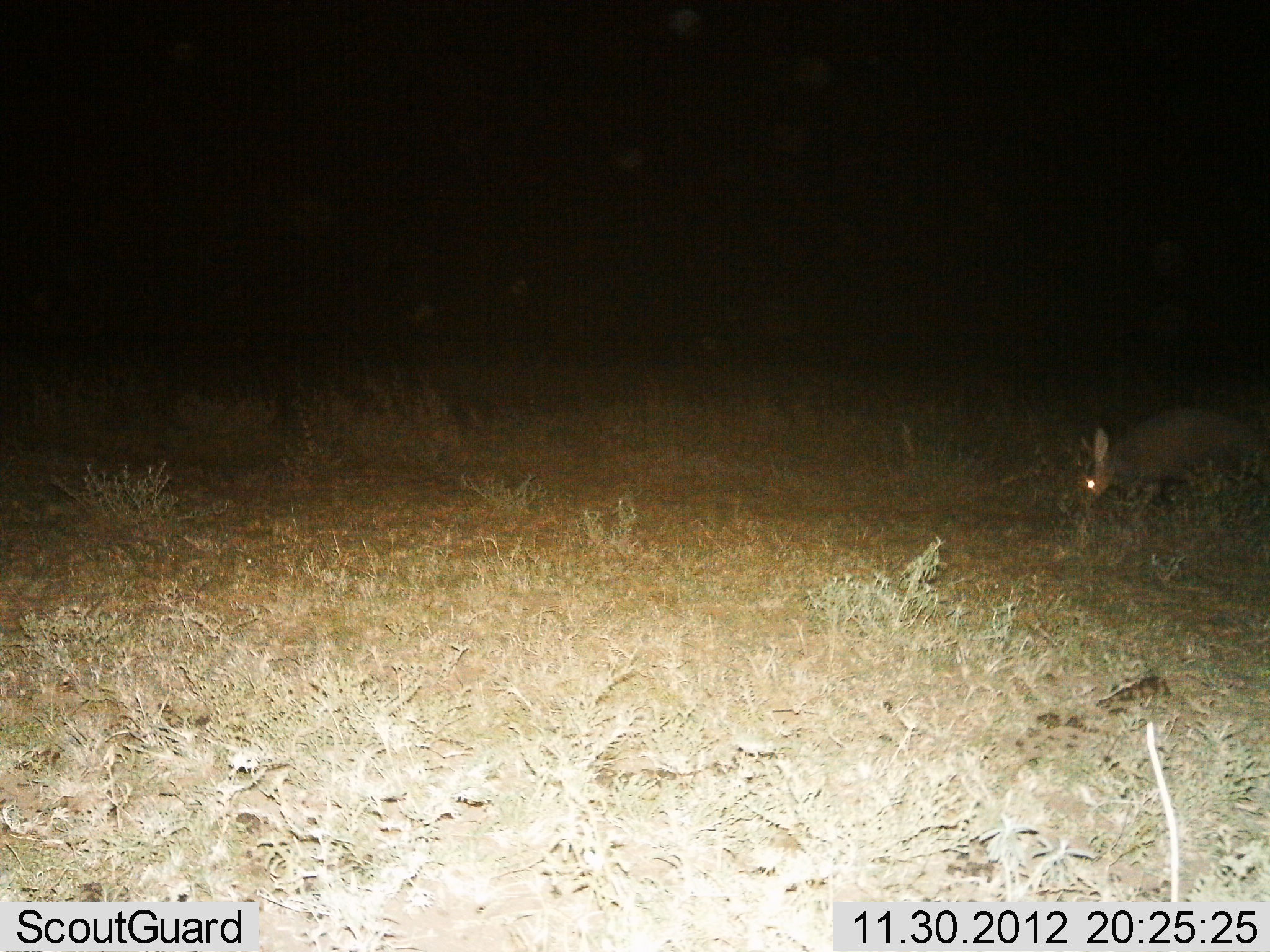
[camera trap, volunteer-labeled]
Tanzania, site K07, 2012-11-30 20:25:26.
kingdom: Animalia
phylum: Chordata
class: Mammalia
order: Tubulidentata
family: Orycteropodidae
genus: Orycteropus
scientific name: Orycteropus afer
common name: aardvark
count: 1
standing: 30%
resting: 10%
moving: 40%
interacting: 0%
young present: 0%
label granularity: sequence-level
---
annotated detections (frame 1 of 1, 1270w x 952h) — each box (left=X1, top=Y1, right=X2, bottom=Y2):
animal: (left=1069, top=405, right=1270, bottom=510)